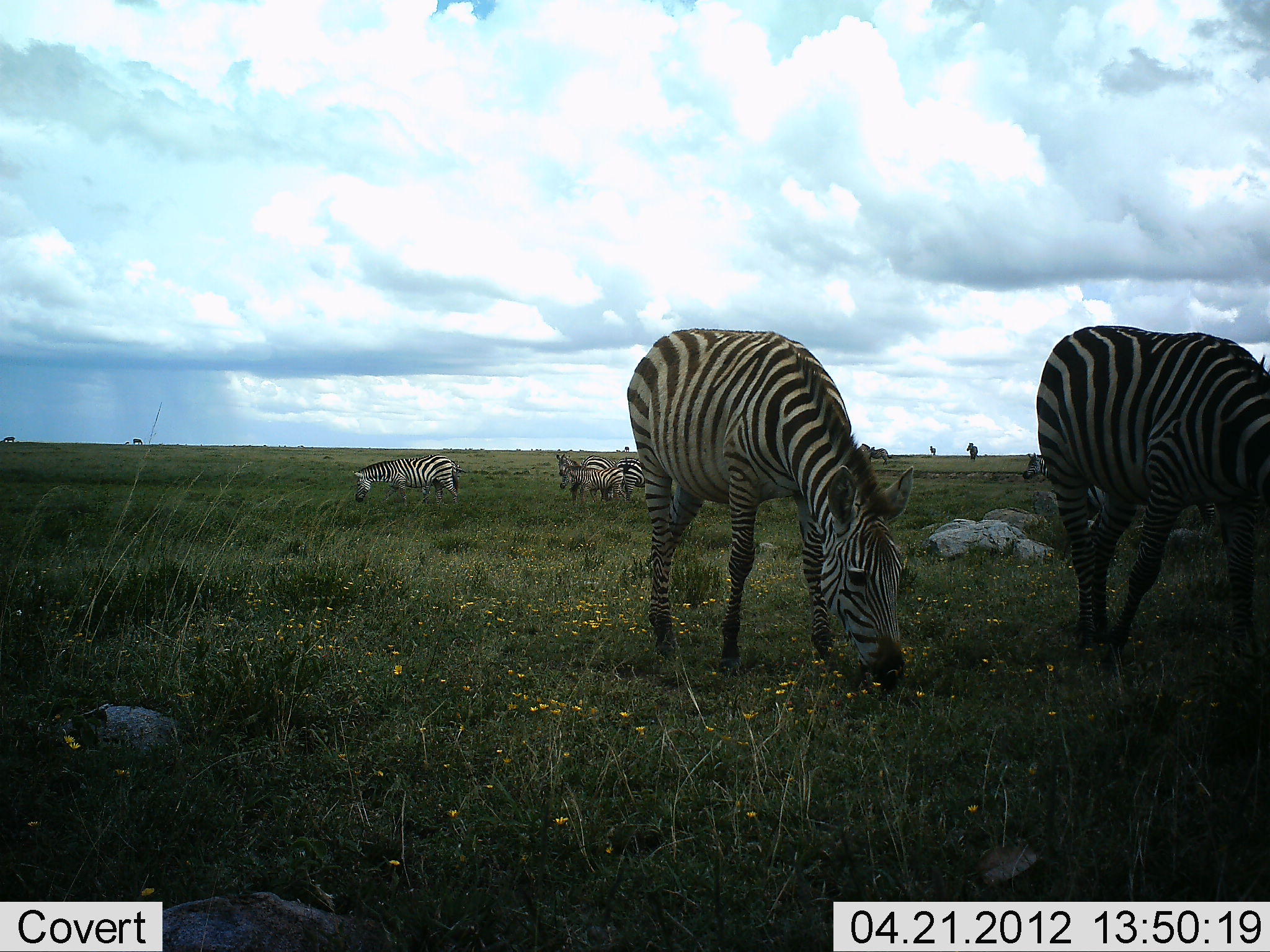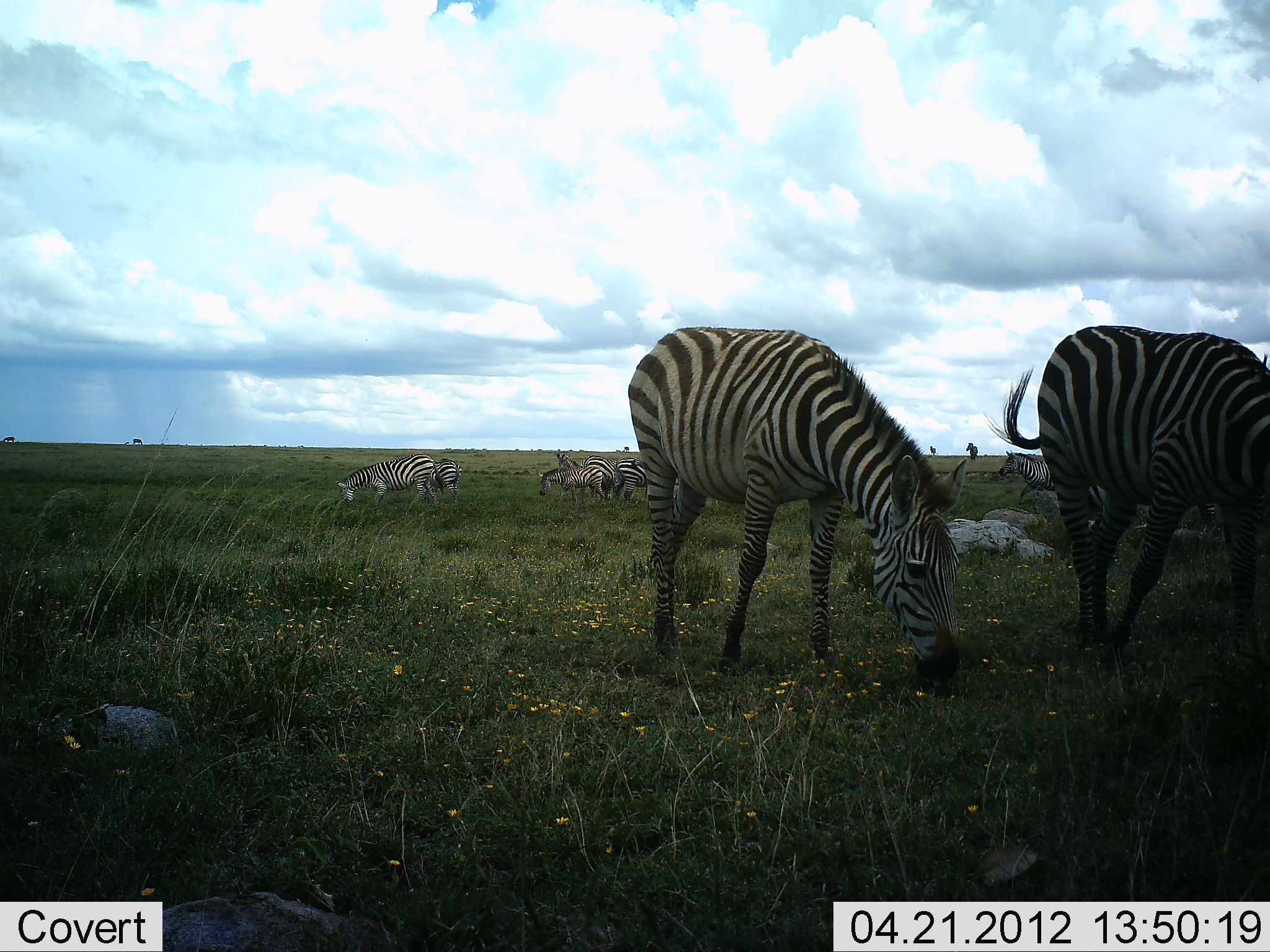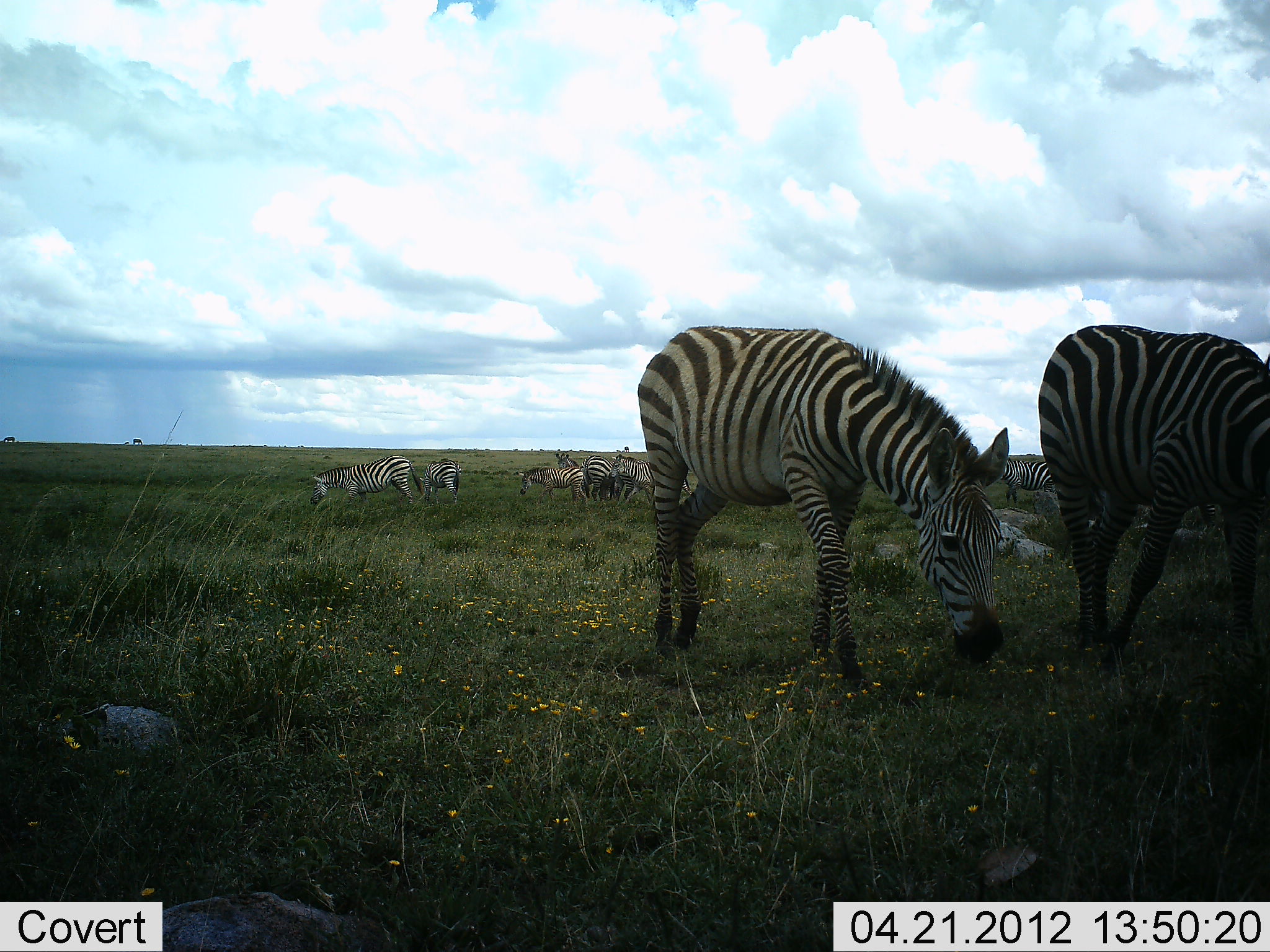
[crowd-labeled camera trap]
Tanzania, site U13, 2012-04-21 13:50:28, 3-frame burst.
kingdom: Animalia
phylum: Chordata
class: Mammalia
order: Perissodactyla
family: Equidae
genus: Equus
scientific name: Equus quagga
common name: plains zebra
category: zebra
Zebra (plains zebra) (Equus quagga), count 8. Behavior (volunteer vote fractions): standing 38%, resting 0%, moving 44%, interacting 0%. Young present (vote fraction): 44%. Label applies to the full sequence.